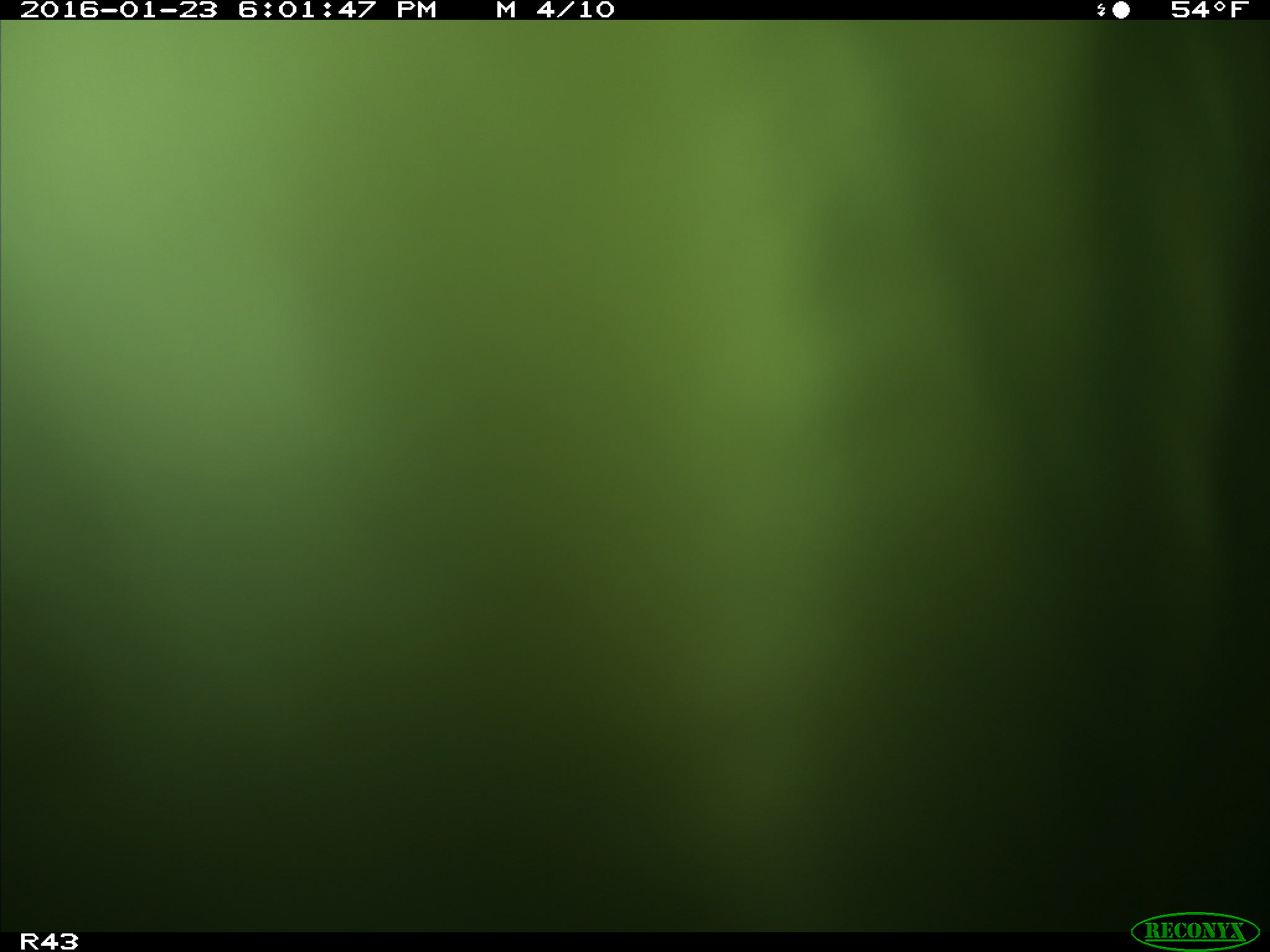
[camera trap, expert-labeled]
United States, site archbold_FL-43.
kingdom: Animalia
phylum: Chordata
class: Mammalia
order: Artiodactyla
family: Bovidae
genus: Bos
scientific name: Bos taurus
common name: domestic cow